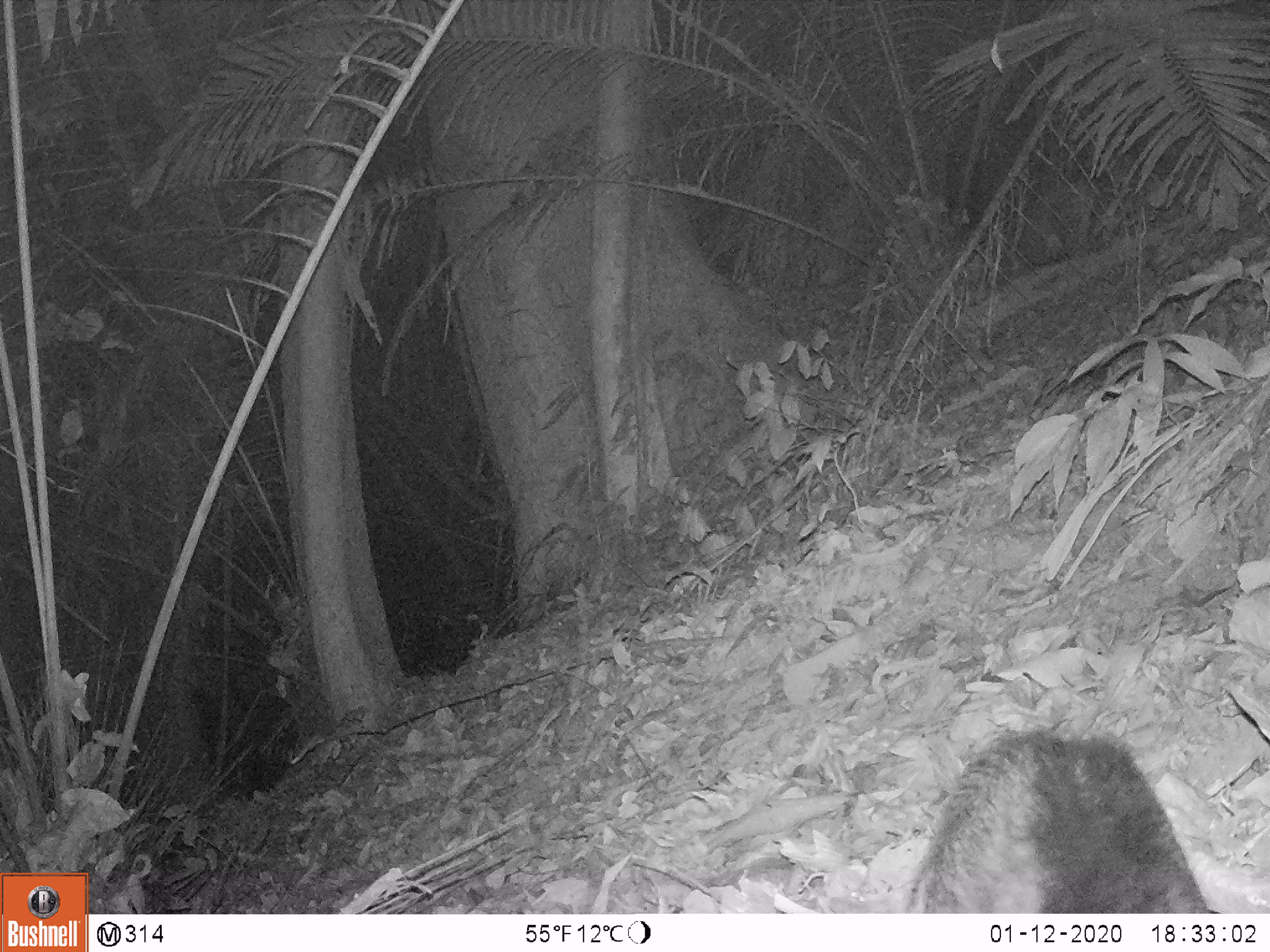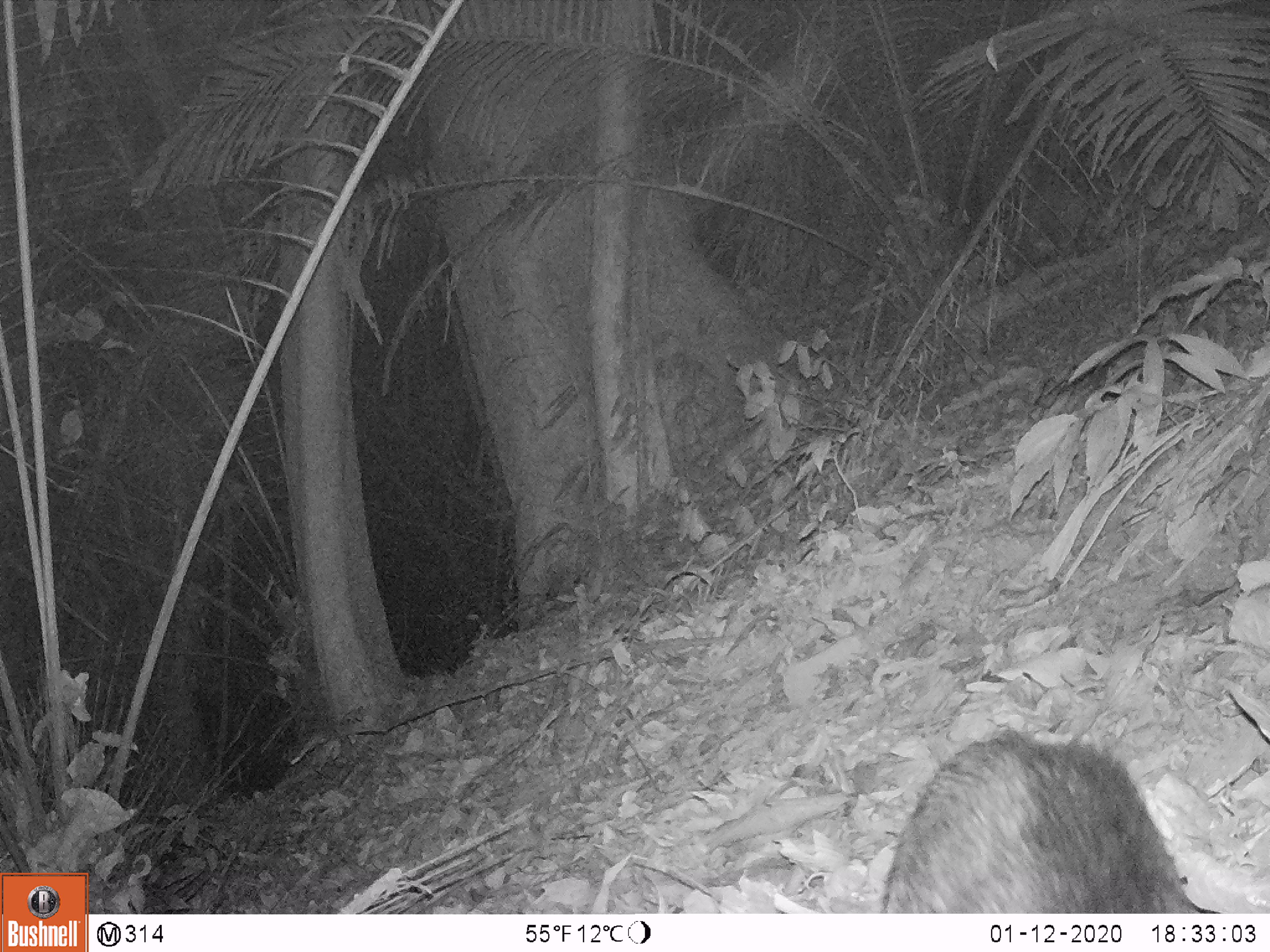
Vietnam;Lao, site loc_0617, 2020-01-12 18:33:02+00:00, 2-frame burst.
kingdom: Animalia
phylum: Chordata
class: Mammalia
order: Artiodactyla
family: Suidae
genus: Sus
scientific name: Sus scrofa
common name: eurasian wild pig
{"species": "eurasian wild pig (Sus scrofa)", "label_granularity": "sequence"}